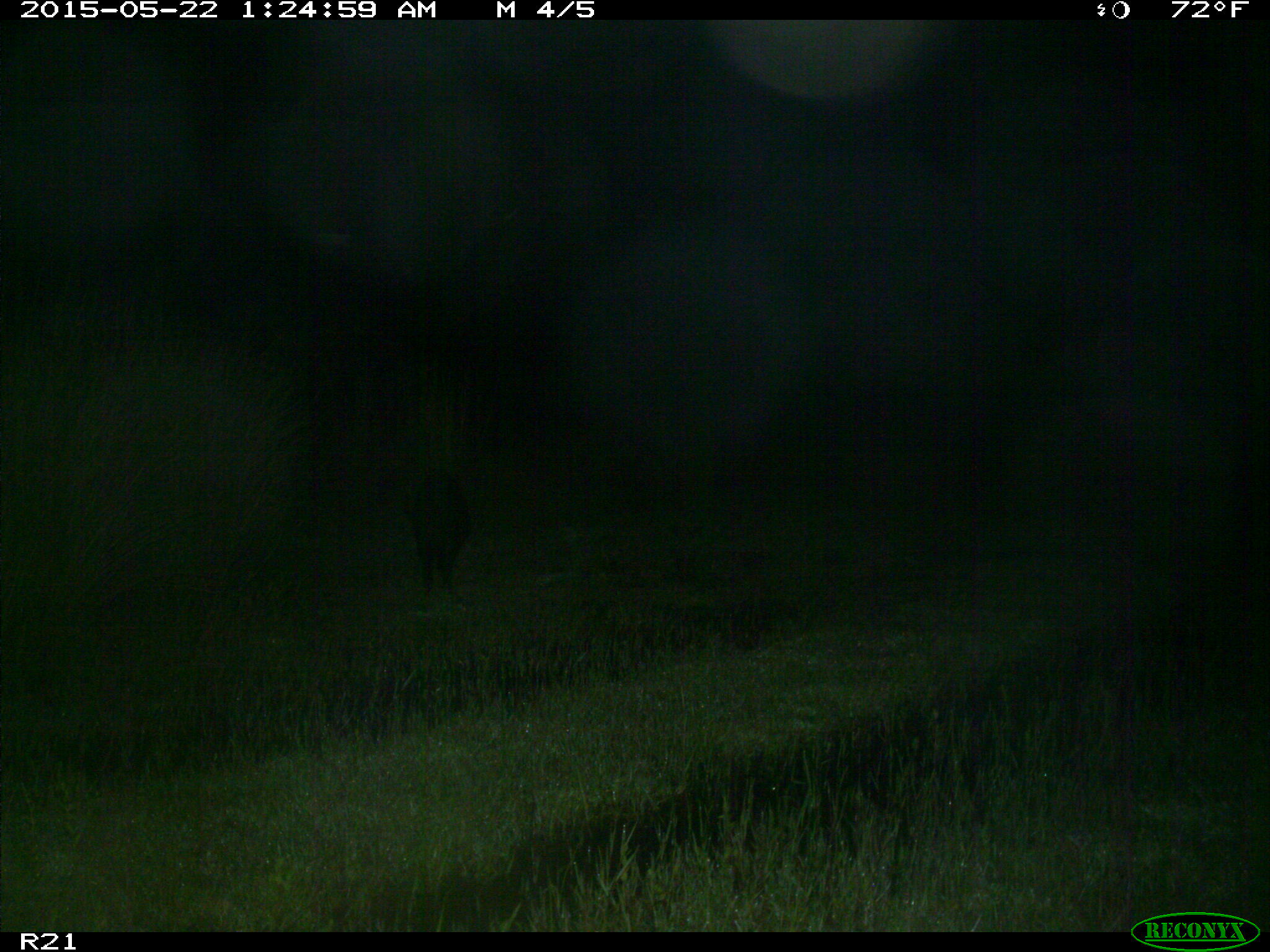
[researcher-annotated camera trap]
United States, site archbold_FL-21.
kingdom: Animalia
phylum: Chordata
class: Mammalia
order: Artiodactyla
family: Suidae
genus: Sus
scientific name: Sus scrofa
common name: wild boar